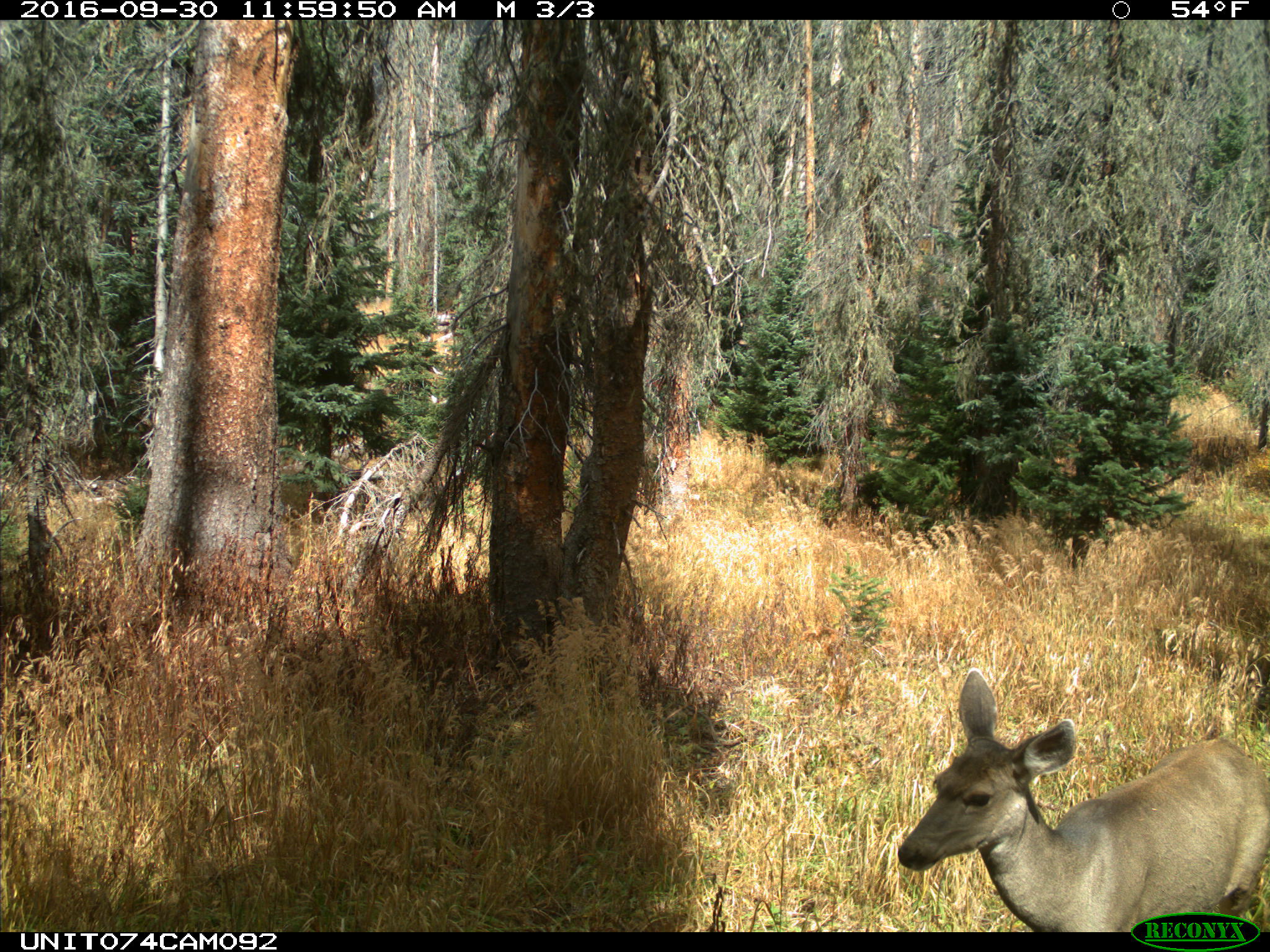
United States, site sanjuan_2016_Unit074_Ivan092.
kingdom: Animalia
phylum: Chordata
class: Mammalia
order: Artiodactyla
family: Cervidae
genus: Odocoileus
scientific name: Odocoileus hemionus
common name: mule deer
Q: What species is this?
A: Odocoileus hemionus (mule deer).